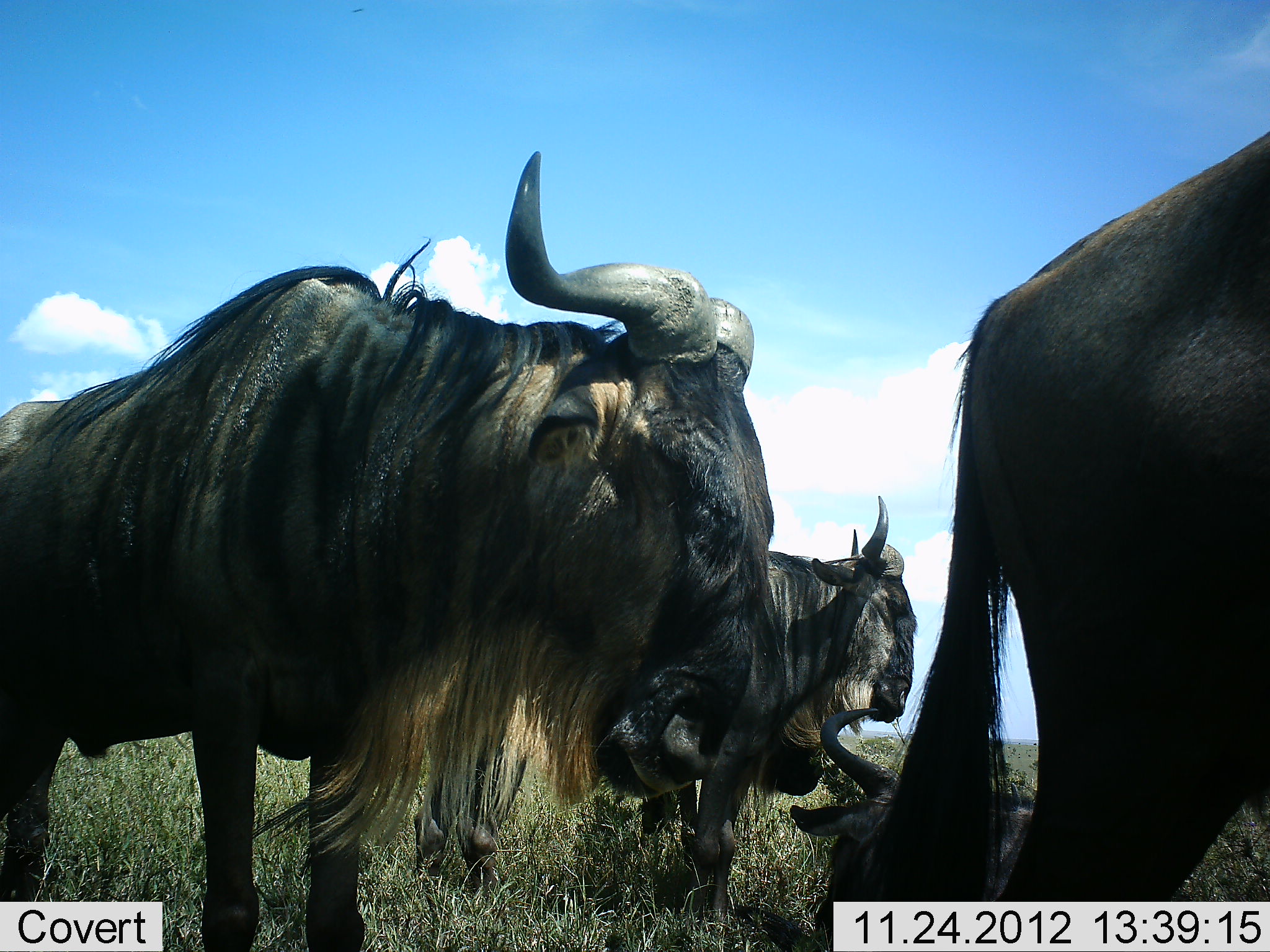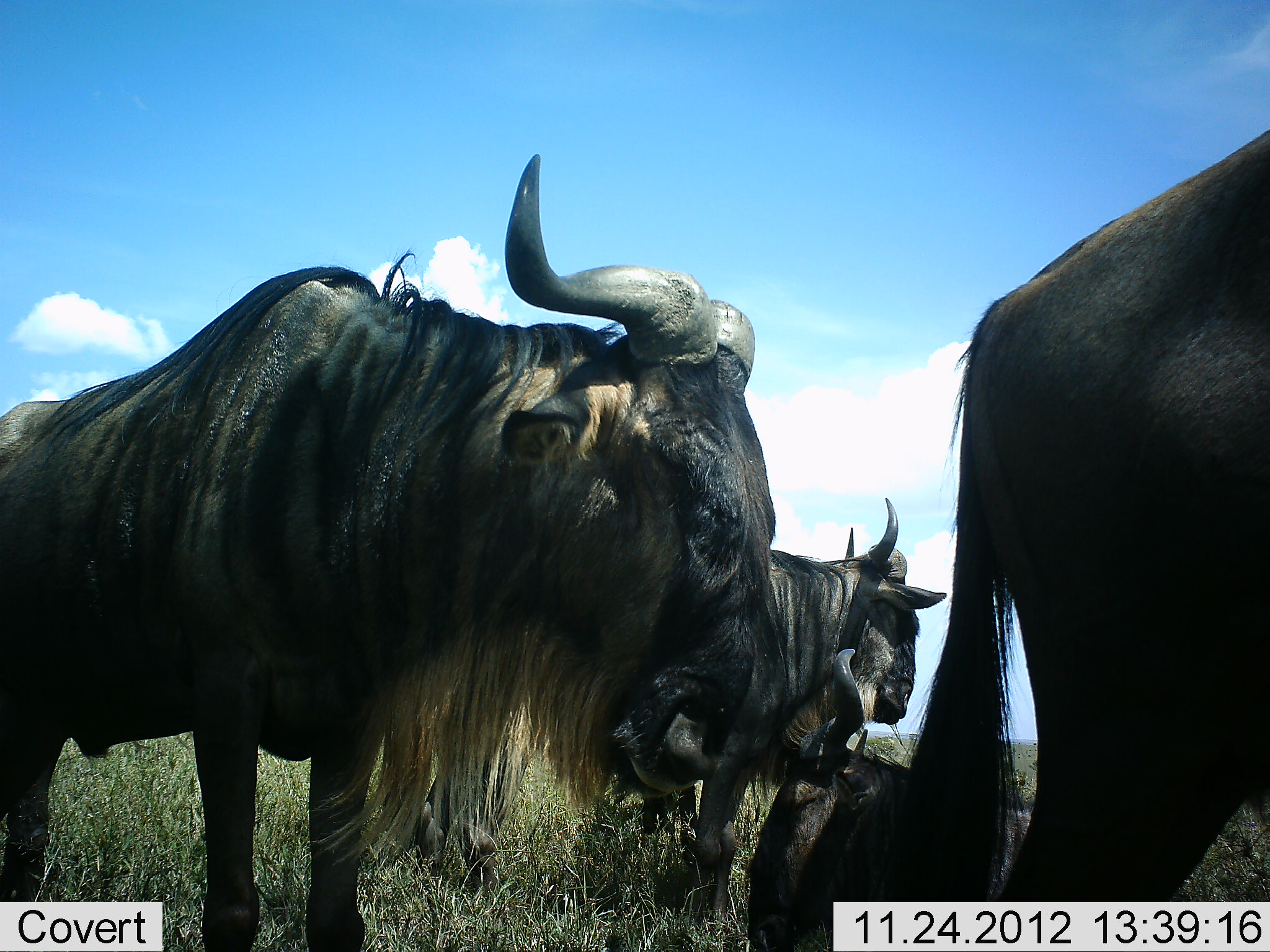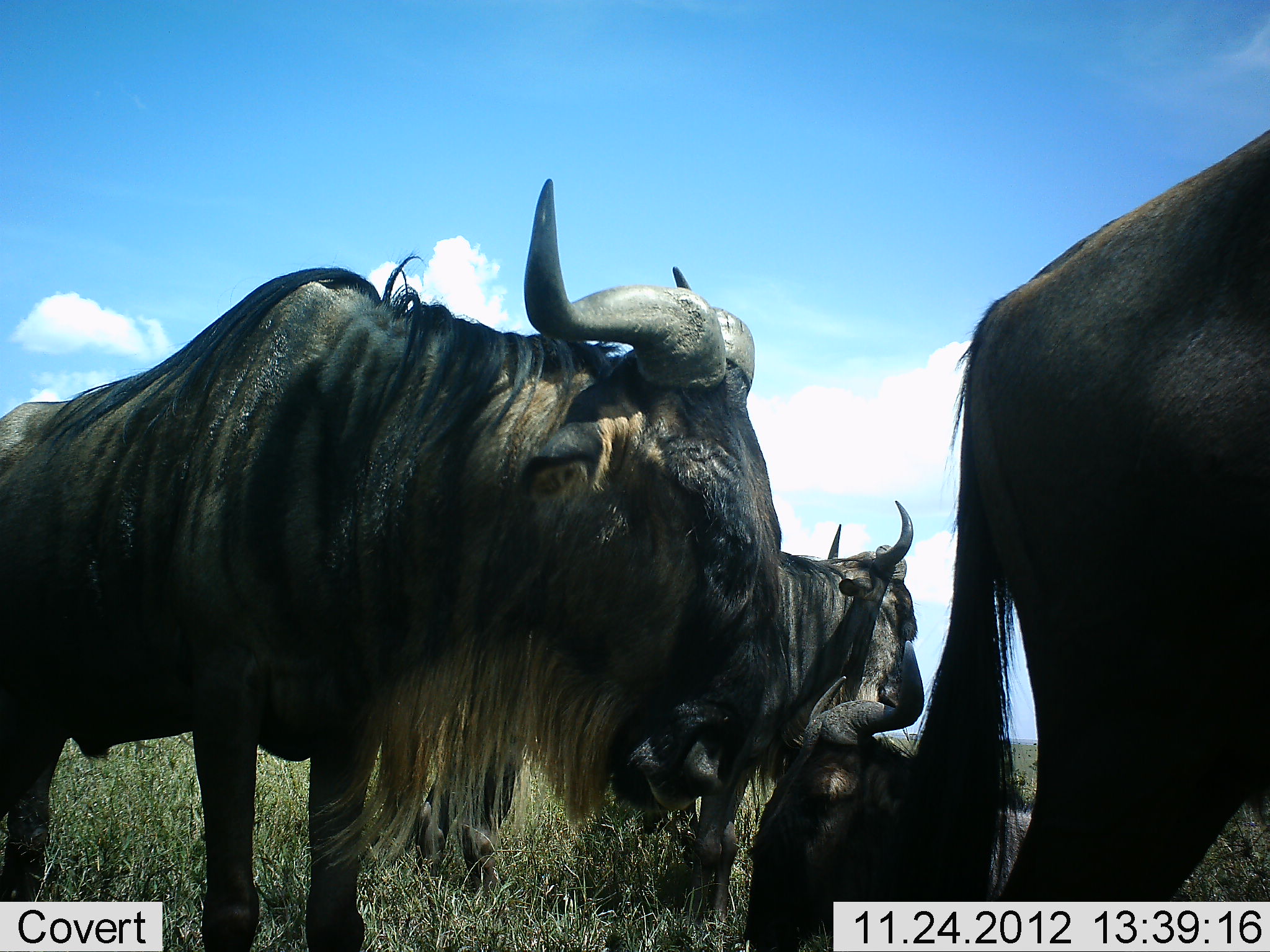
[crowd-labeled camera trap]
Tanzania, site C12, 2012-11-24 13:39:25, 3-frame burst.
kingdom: Animalia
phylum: Chordata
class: Mammalia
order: Artiodactyla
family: Bovidae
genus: Connochaetes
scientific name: Connochaetes taurinus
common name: blue wildebeest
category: wildebeest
Wildebeest (blue wildebeest) (Connochaetes taurinus), count 4. Behavior (volunteer vote fractions): standing 70%, resting 80%, moving 0%, interacting 0%. Young present (vote fraction): 10%. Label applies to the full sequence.